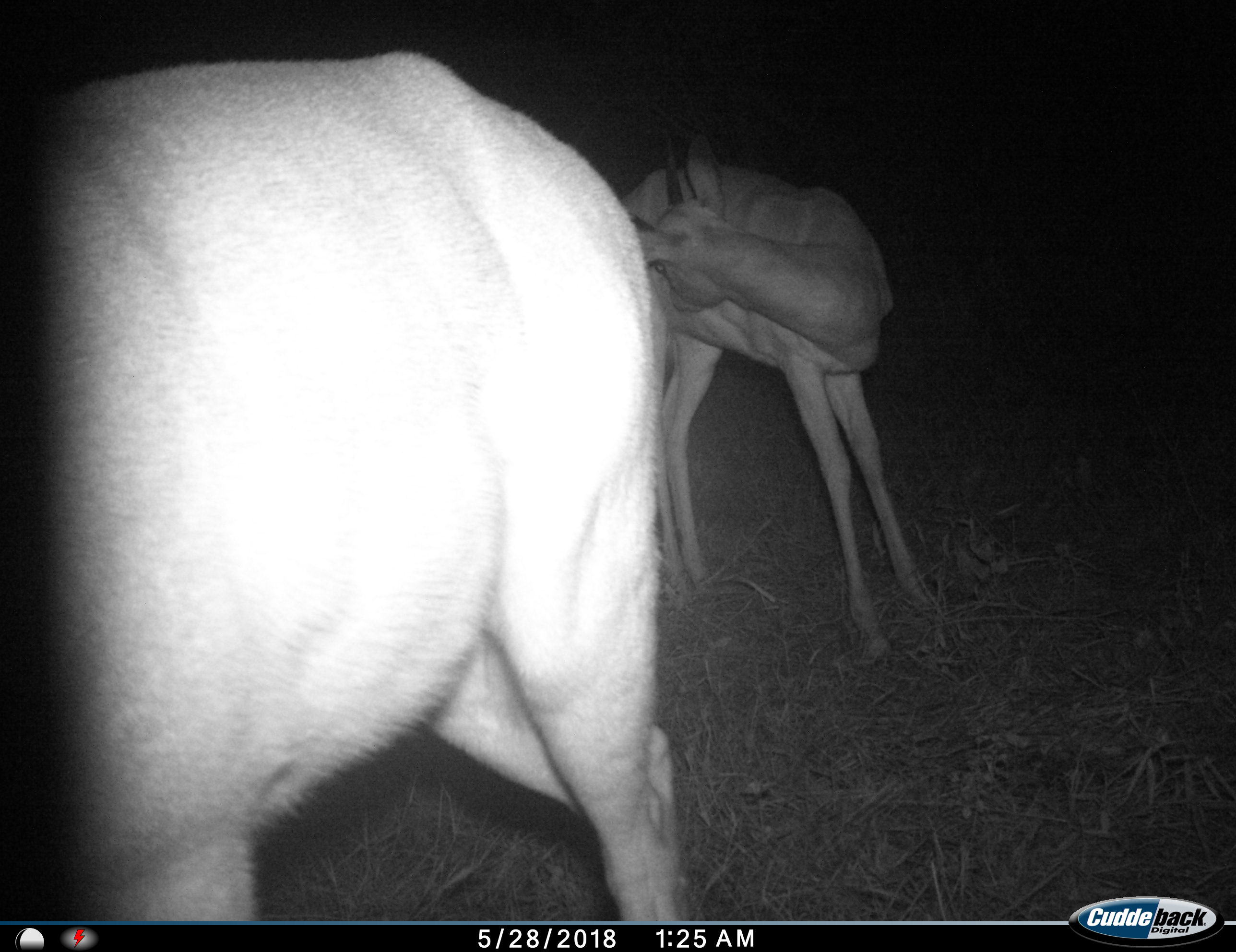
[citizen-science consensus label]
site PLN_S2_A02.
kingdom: Animalia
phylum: Chordata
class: Mammalia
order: Artiodactyla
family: Bovidae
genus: Aepyceros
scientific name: Aepyceros melampus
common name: impala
Impala (Aepyceros melampus), count 2. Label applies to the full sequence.